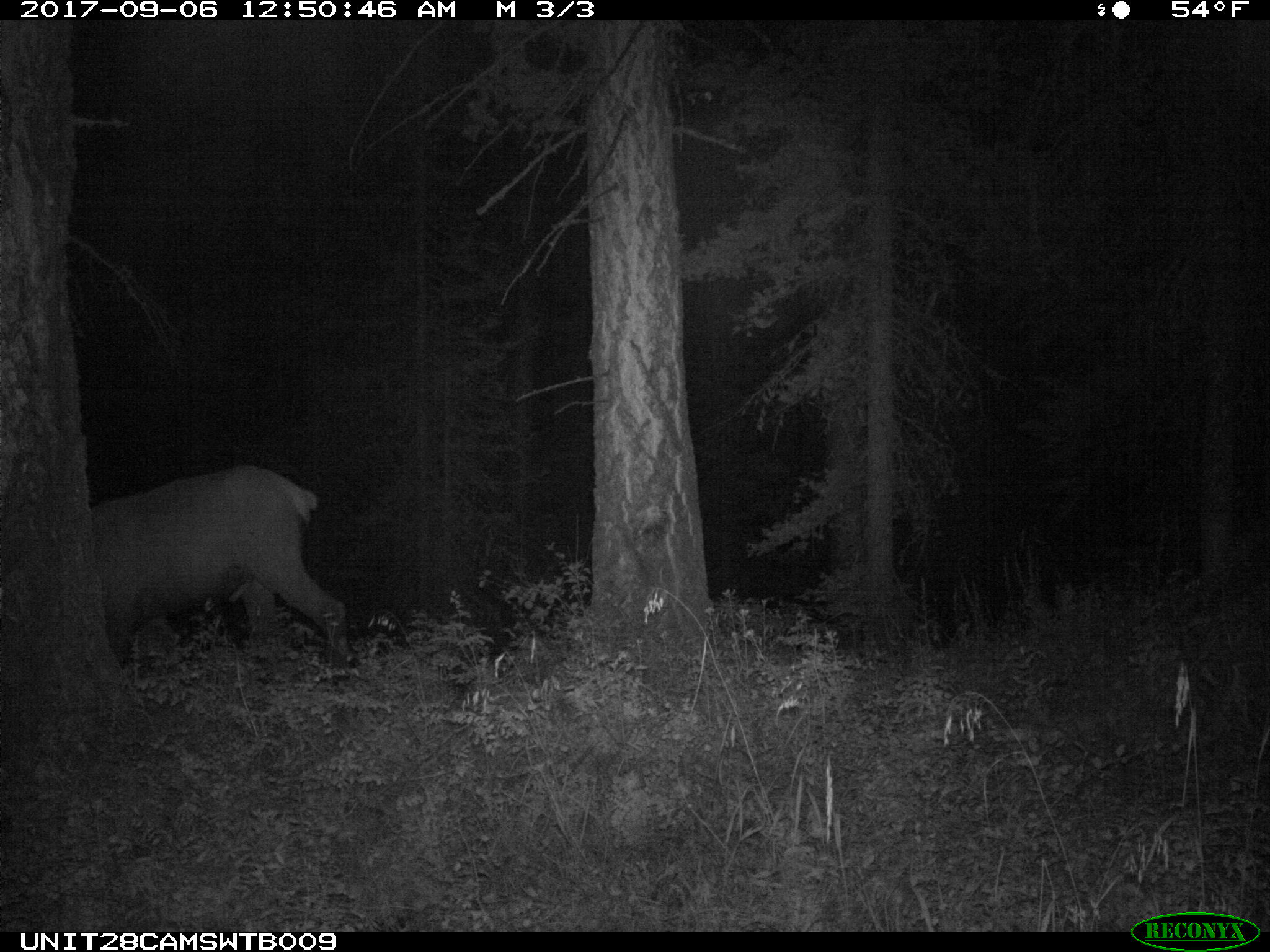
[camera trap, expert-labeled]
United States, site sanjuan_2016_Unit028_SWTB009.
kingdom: Animalia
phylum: Chordata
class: Mammalia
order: Artiodactyla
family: Cervidae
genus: Cervus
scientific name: Cervus elaphus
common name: red deer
Cervus elaphus (red deer).